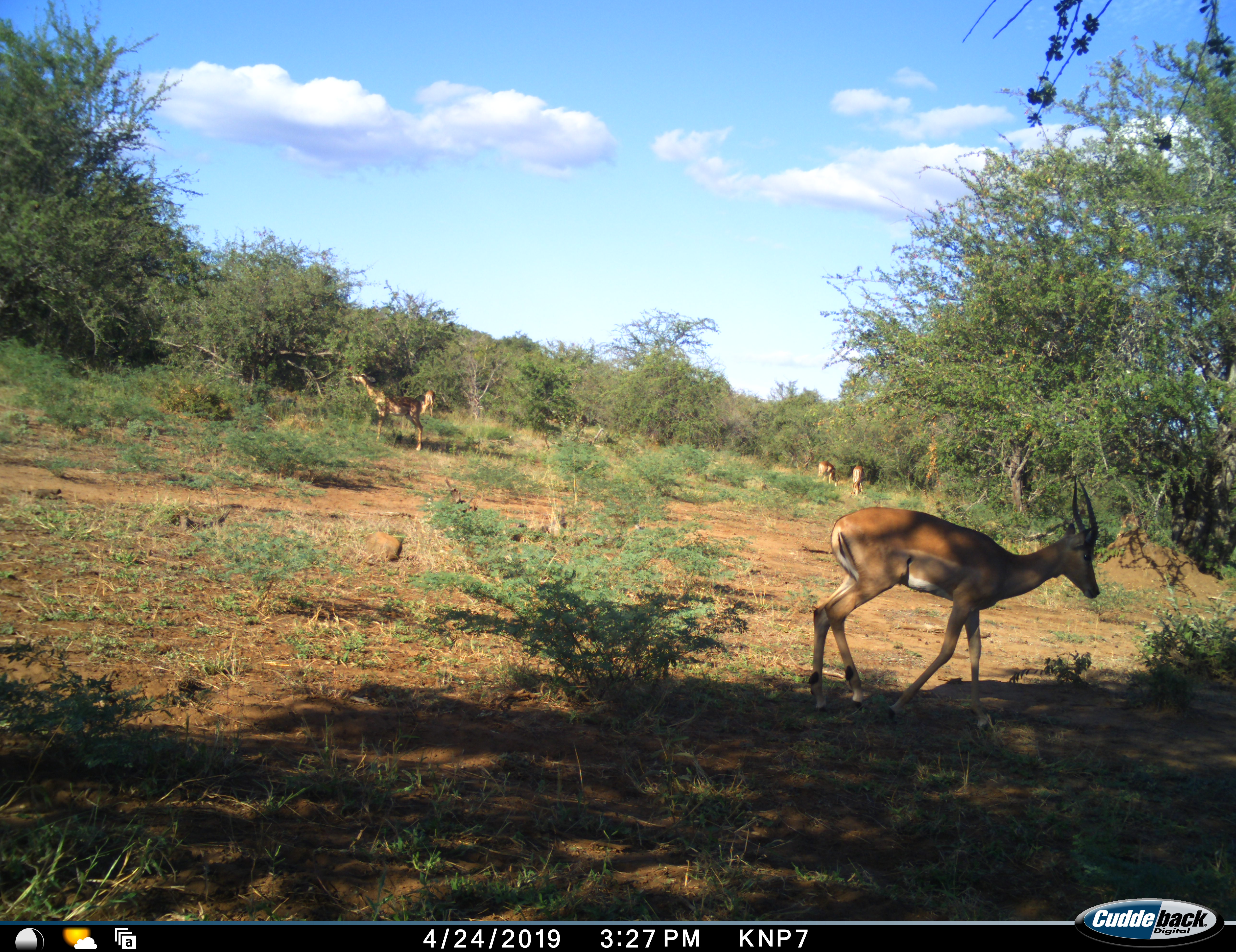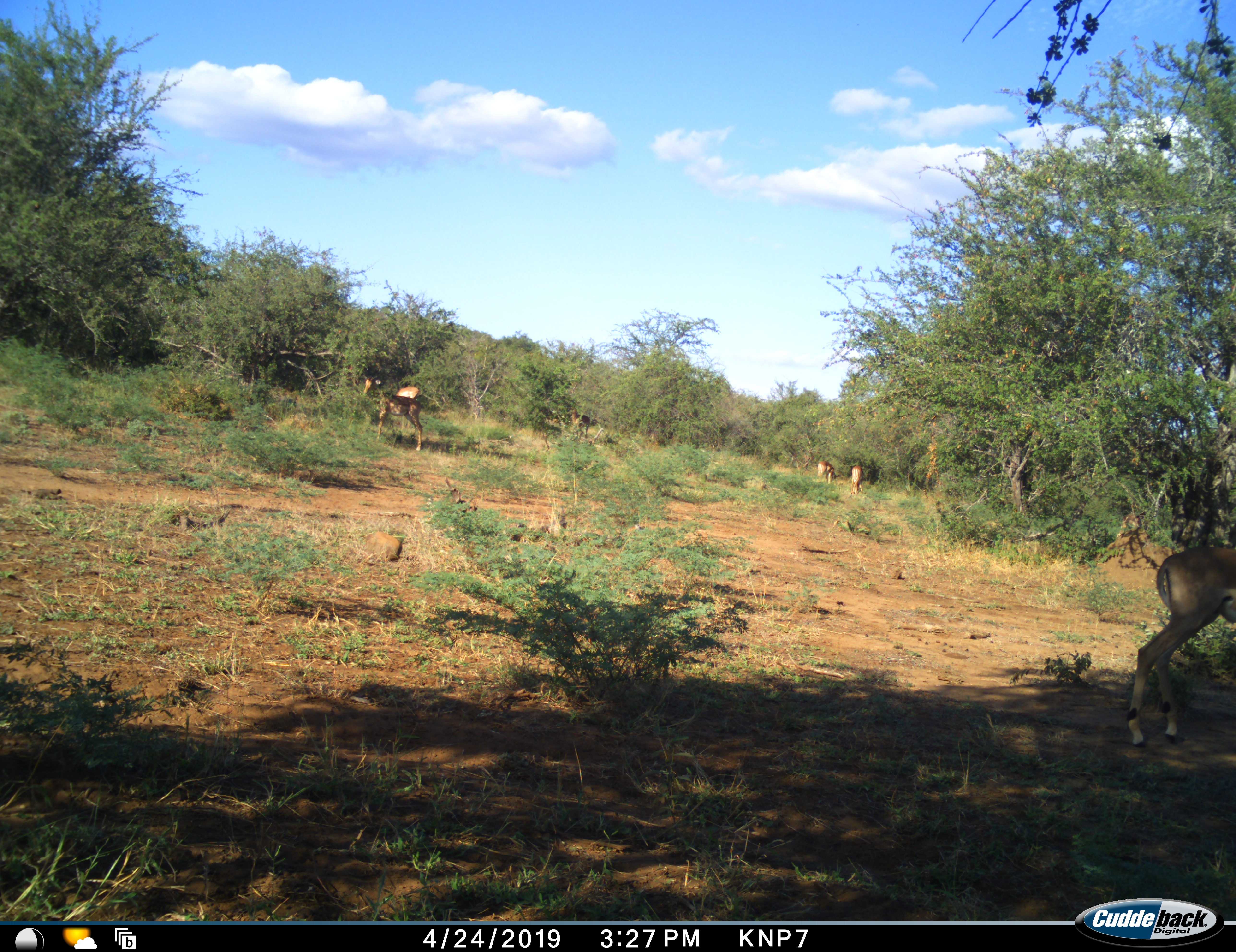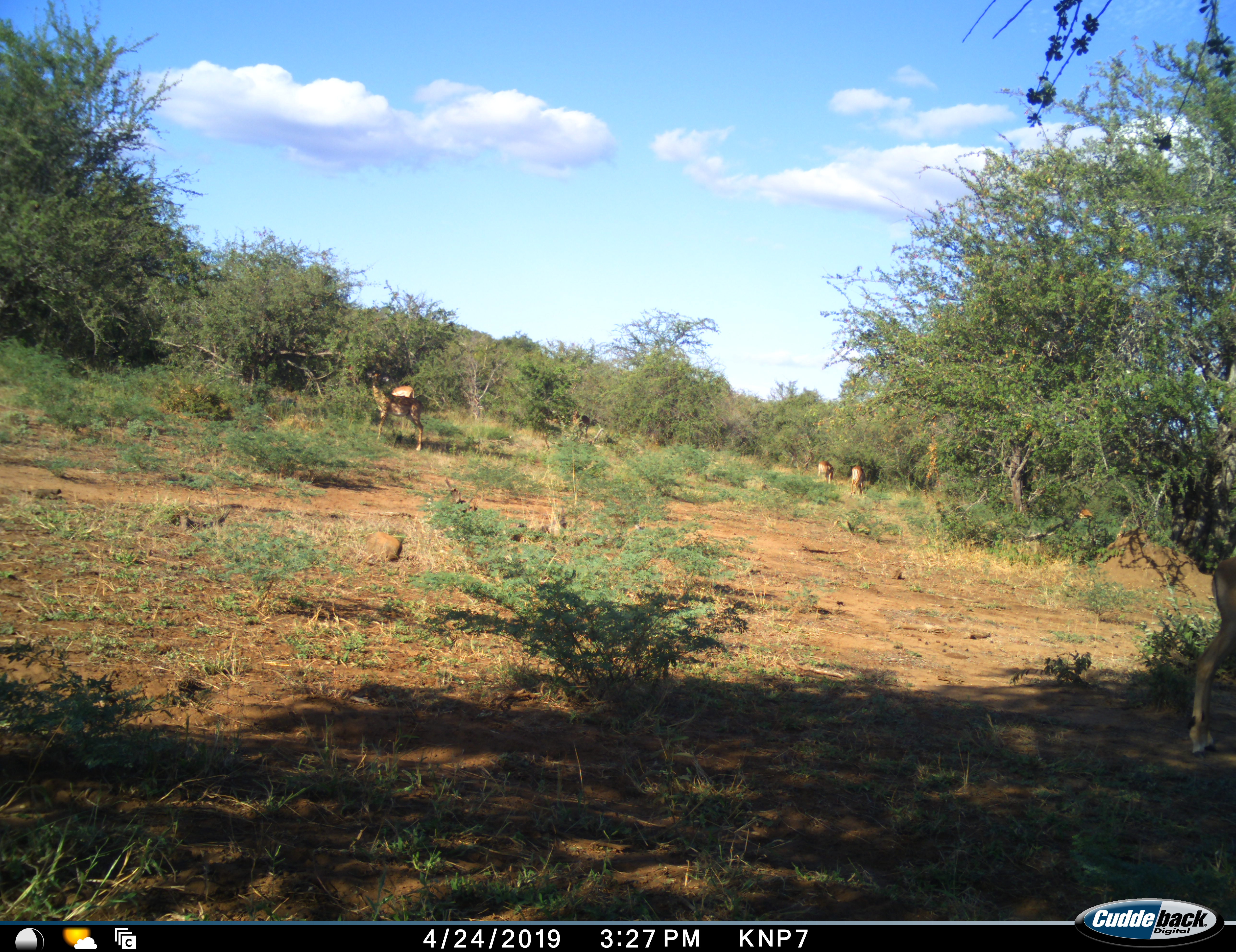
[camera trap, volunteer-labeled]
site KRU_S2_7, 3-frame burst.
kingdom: Animalia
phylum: Chordata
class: Mammalia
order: Artiodactyla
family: Bovidae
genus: Aepyceros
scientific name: Aepyceros melampus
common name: impala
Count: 5.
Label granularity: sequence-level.